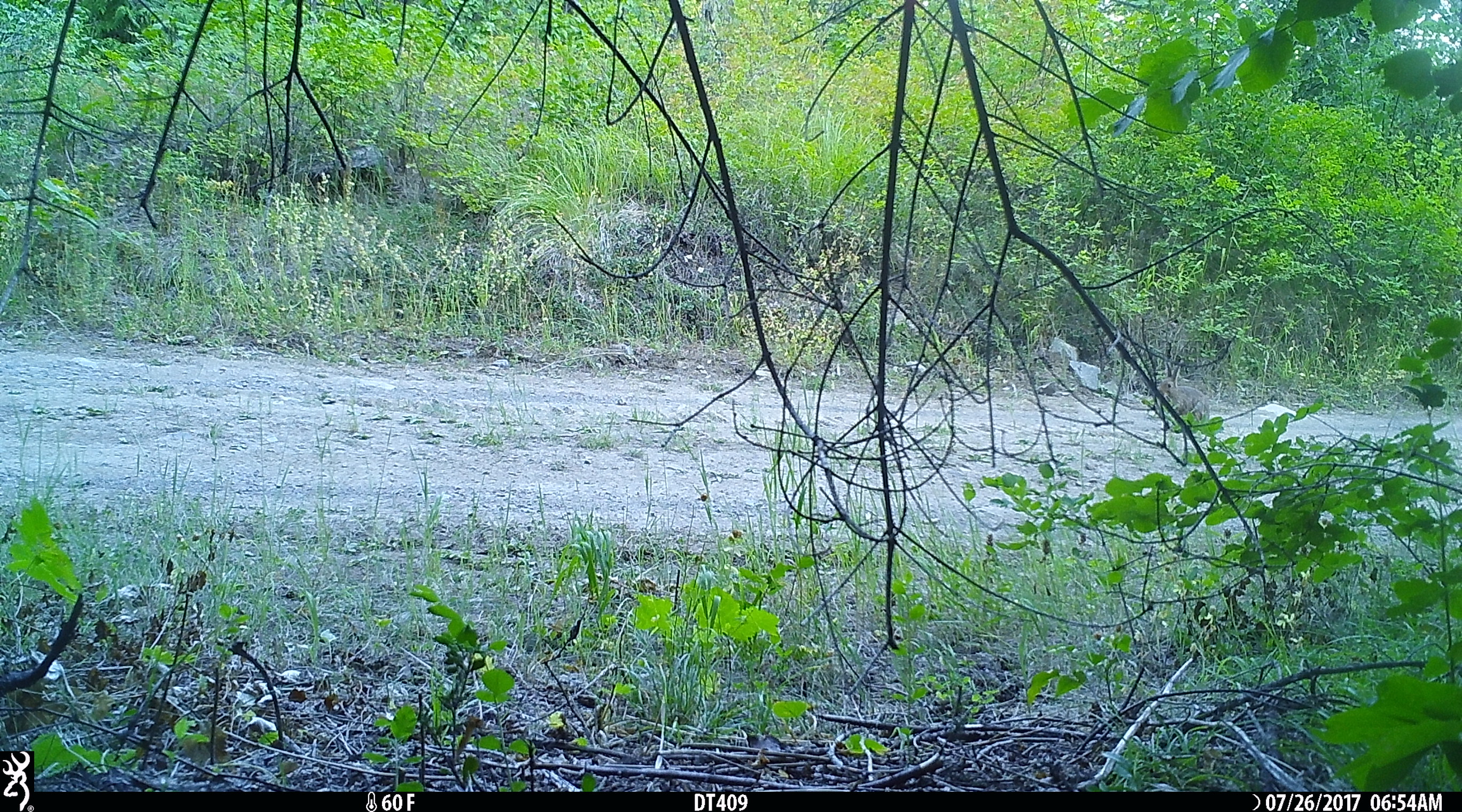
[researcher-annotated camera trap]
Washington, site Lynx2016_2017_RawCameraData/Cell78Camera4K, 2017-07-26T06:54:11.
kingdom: Animalia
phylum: Chordata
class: Mammalia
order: Lagomorpha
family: Leporidae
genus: Lepus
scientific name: Lepus americanus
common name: snowshoe hare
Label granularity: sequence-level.